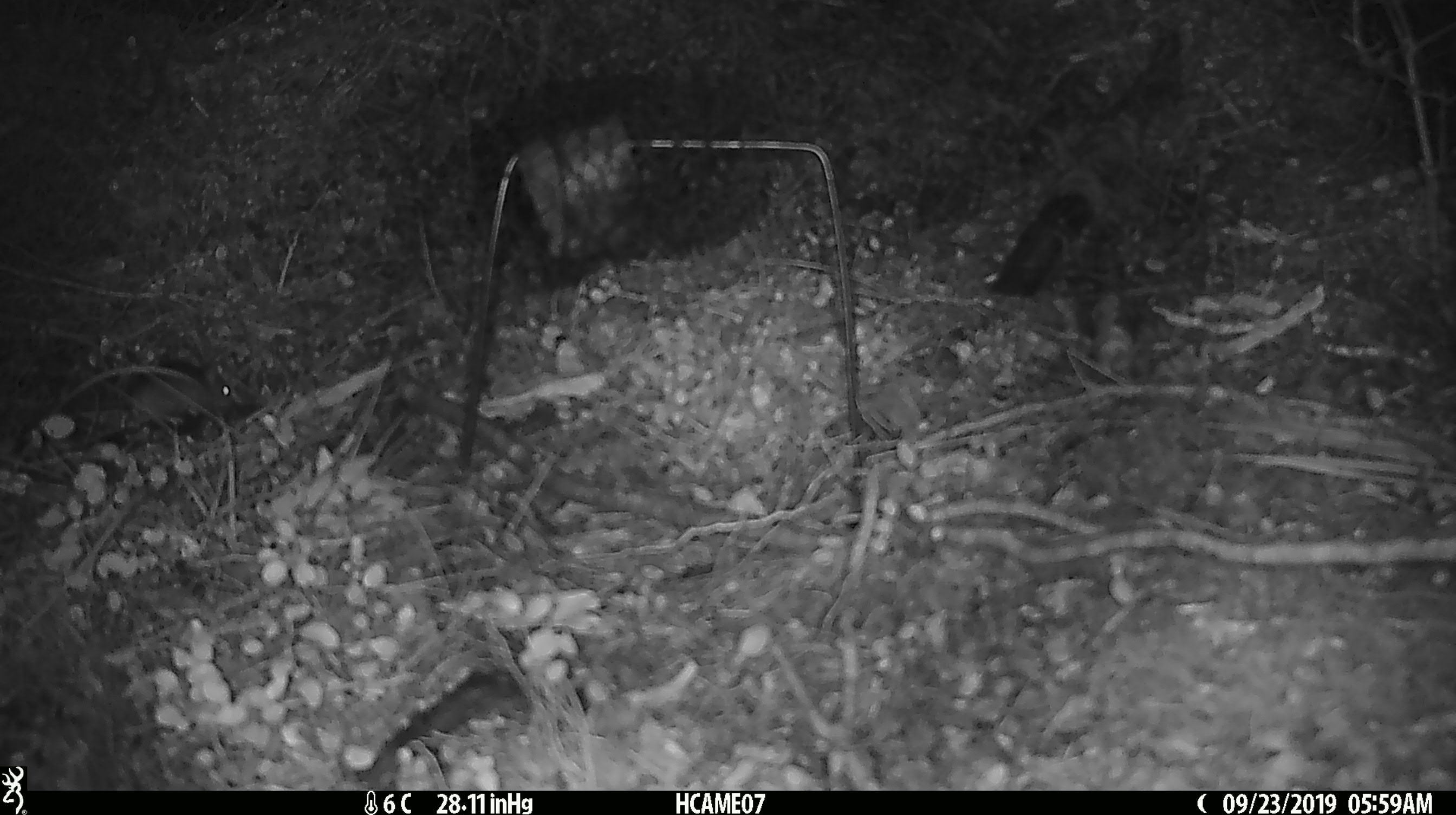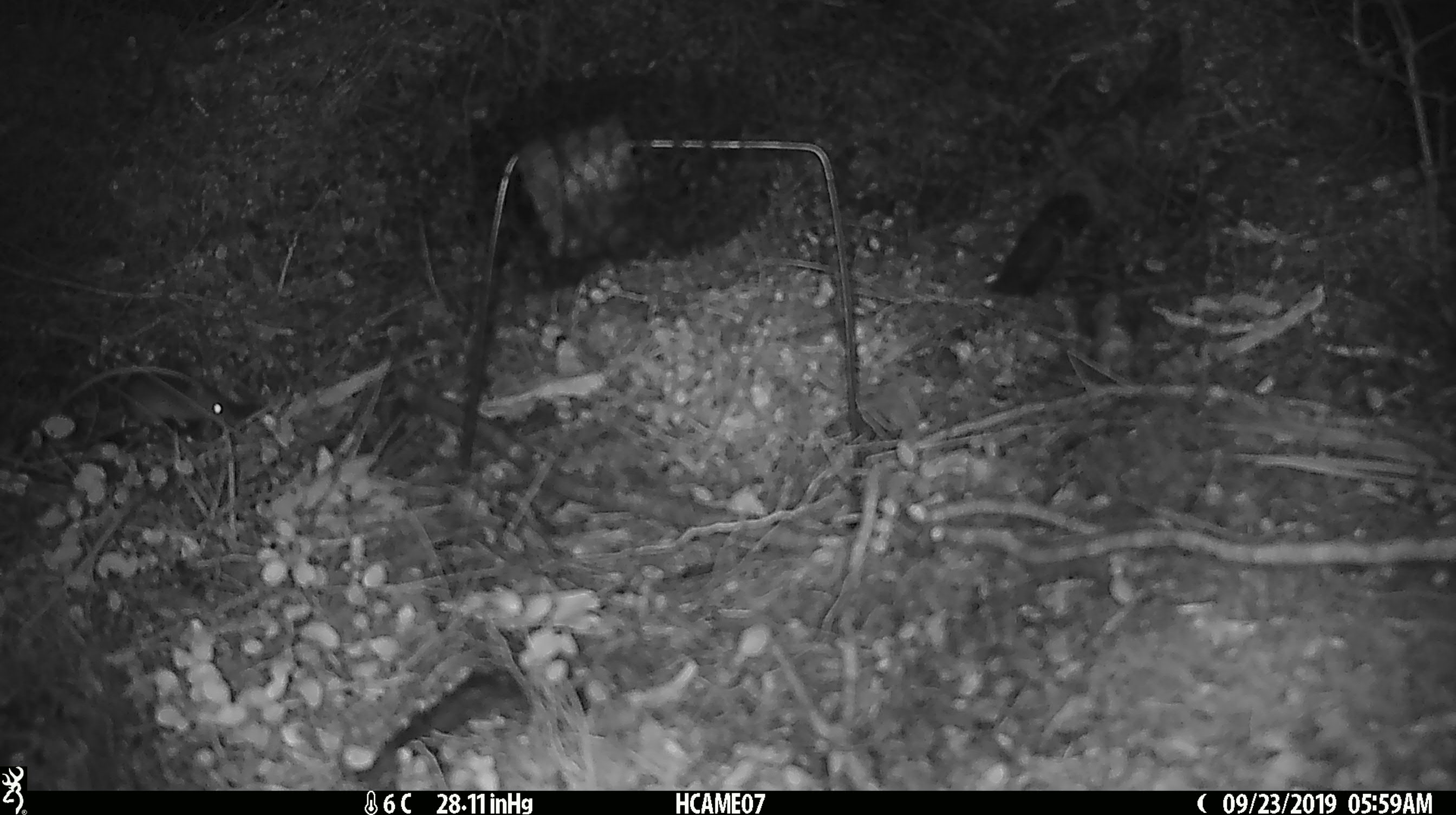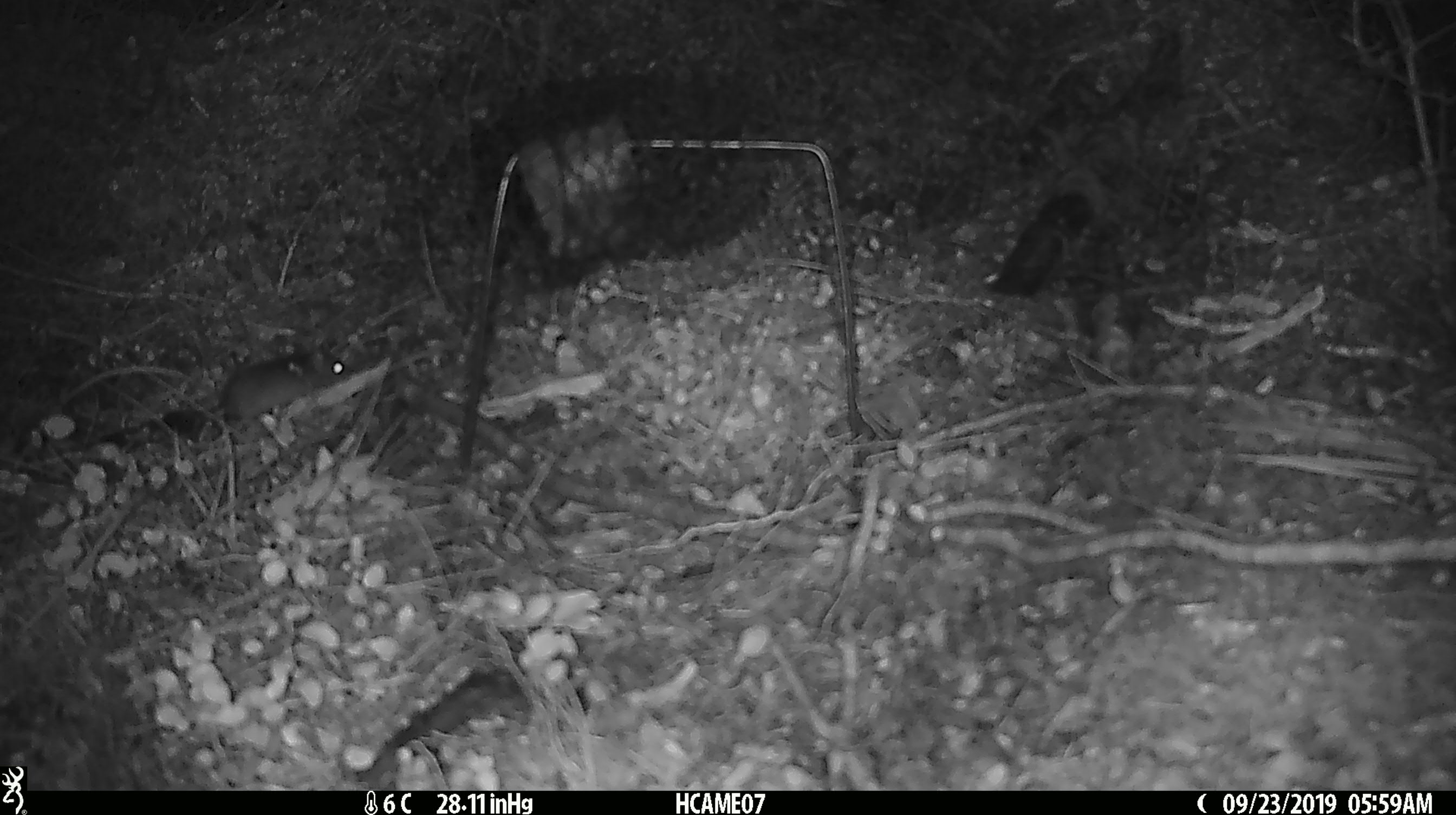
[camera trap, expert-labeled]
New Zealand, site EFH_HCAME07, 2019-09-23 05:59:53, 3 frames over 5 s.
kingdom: Animalia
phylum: Chordata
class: Mammalia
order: Rodentia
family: Muridae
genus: Mus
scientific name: Mus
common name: mouse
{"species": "mouse (Mus)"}